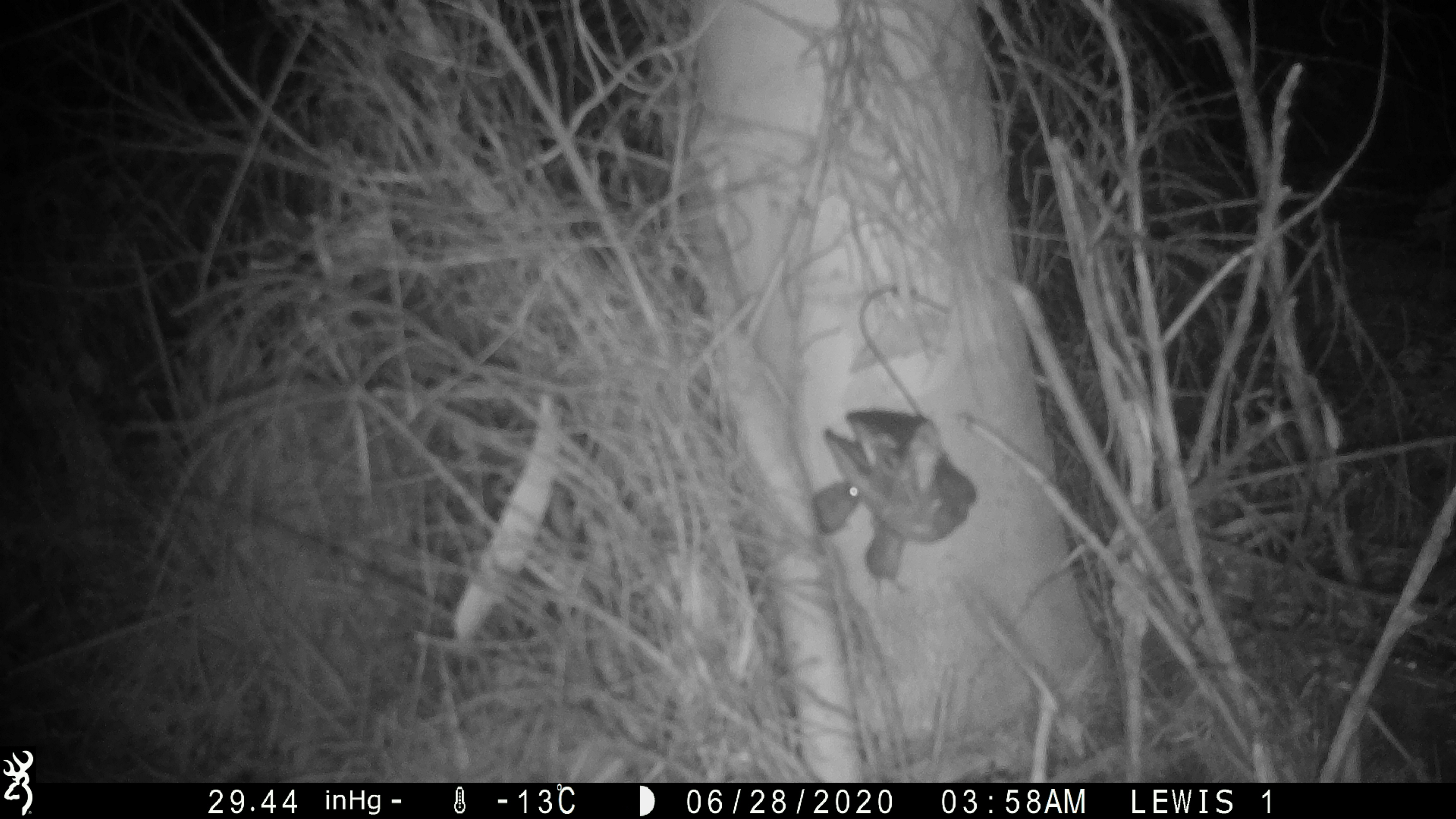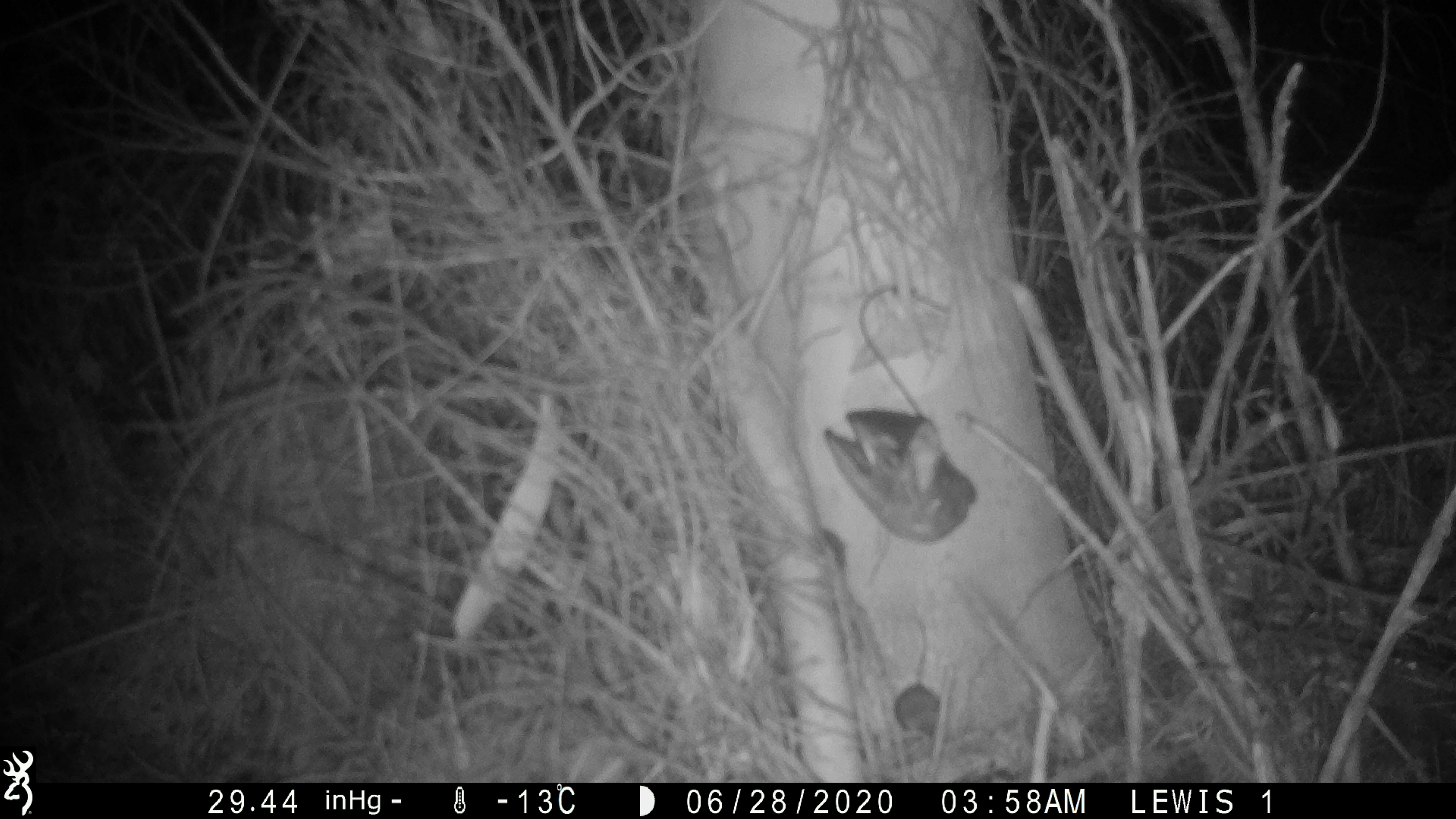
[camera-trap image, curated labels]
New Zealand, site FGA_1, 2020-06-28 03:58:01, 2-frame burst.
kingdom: Animalia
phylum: Chordata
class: Mammalia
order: Rodentia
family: Muridae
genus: Mus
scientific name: Mus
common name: mouse